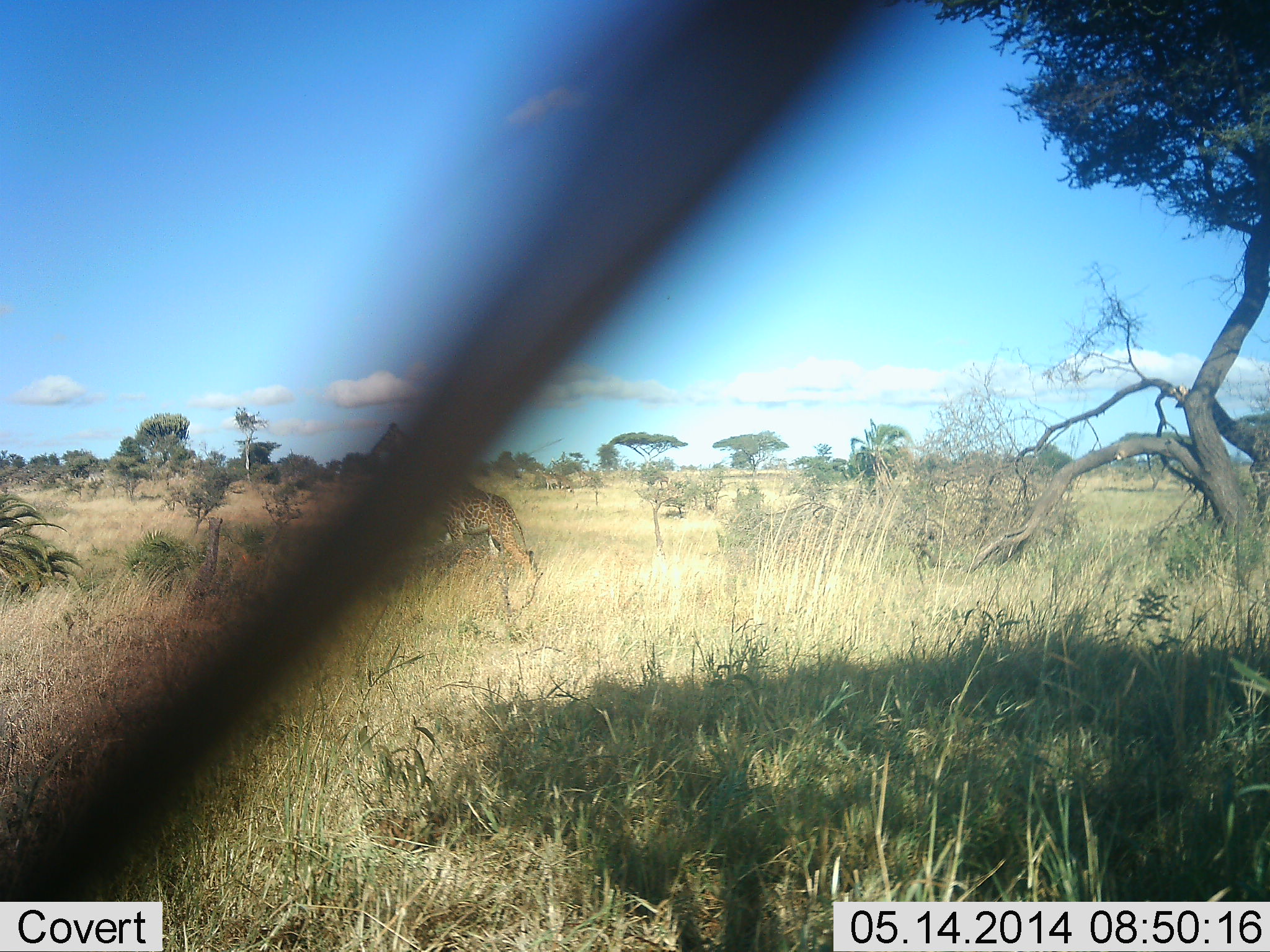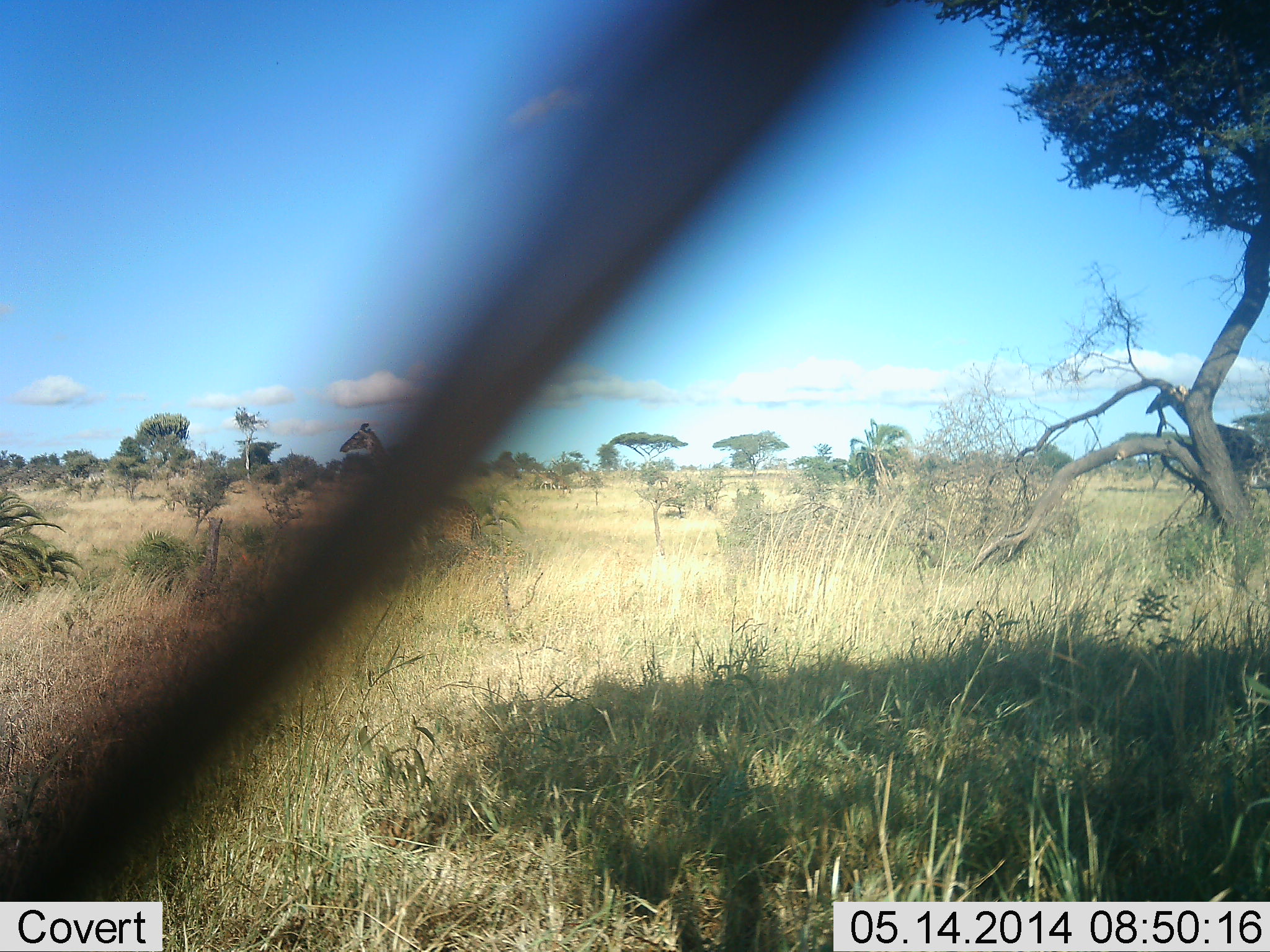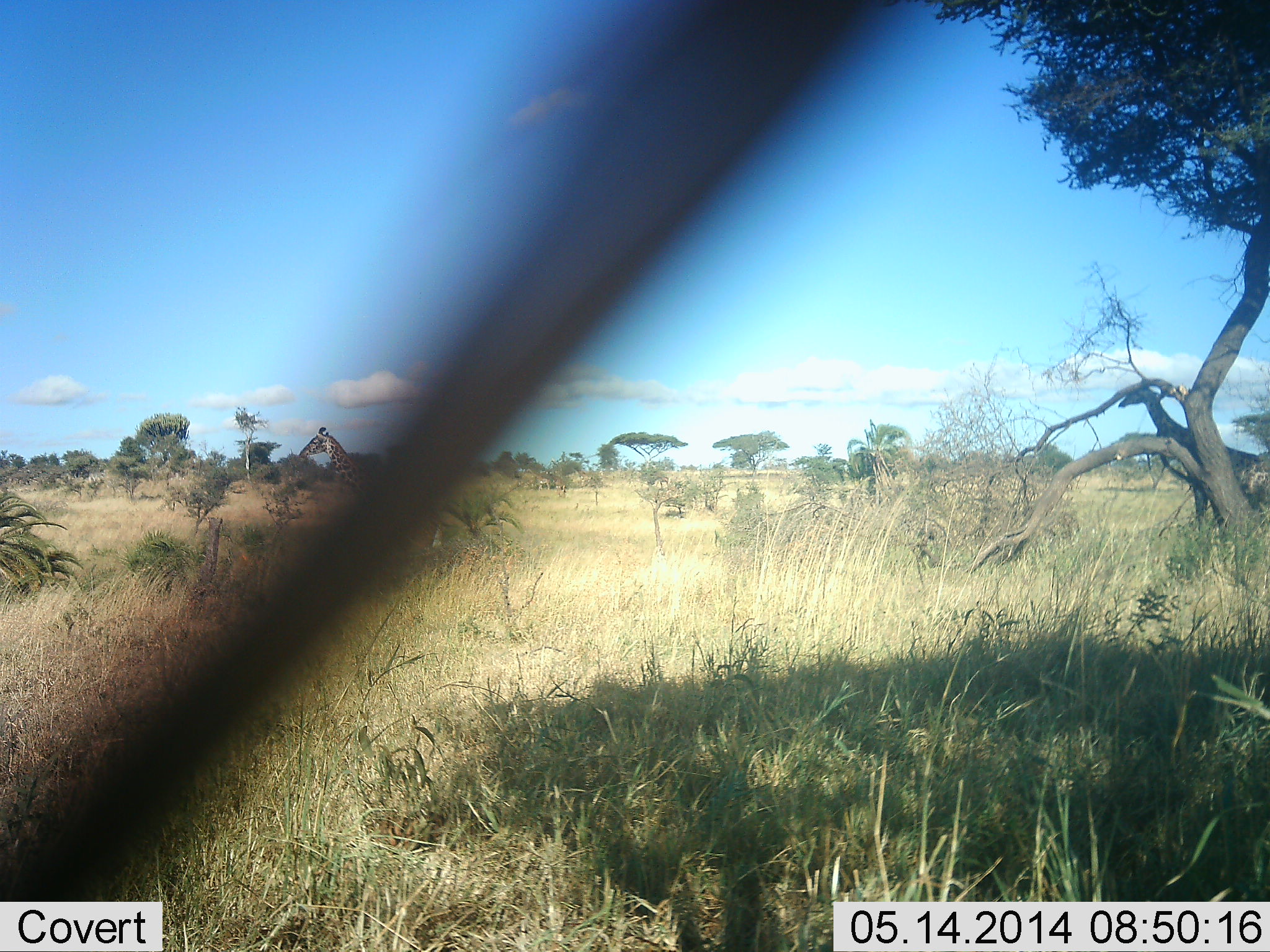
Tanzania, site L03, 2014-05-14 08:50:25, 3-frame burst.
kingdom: Animalia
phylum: Chordata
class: Mammalia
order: Artiodactyla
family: Giraffidae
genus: Giraffa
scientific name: Giraffa camelopardalis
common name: giraffe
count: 2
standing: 10%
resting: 0%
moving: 100%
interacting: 0%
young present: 0%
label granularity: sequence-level